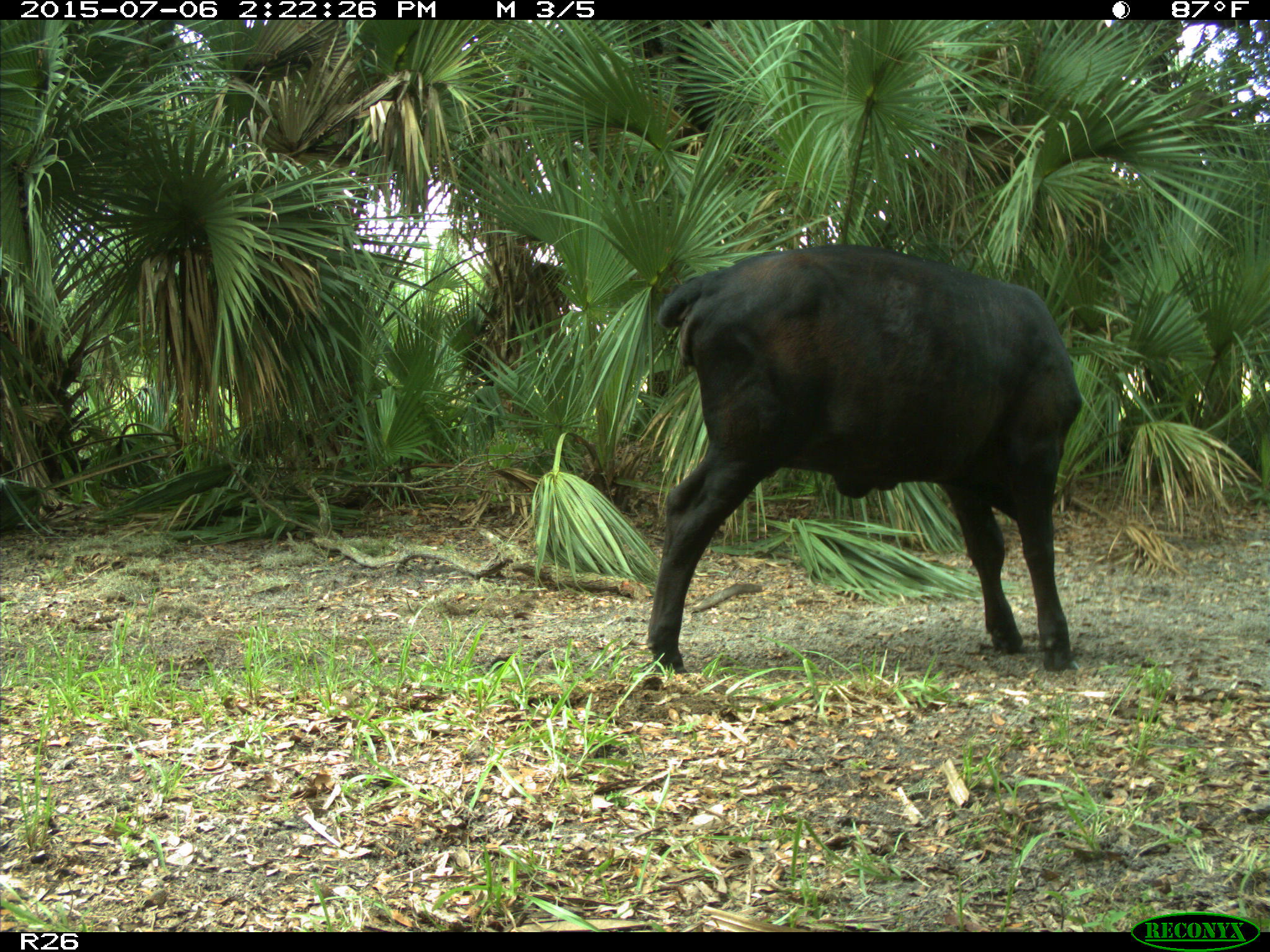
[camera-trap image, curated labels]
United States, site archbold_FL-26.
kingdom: Animalia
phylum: Chordata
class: Mammalia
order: Artiodactyla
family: Bovidae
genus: Bos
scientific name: Bos taurus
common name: domestic cow